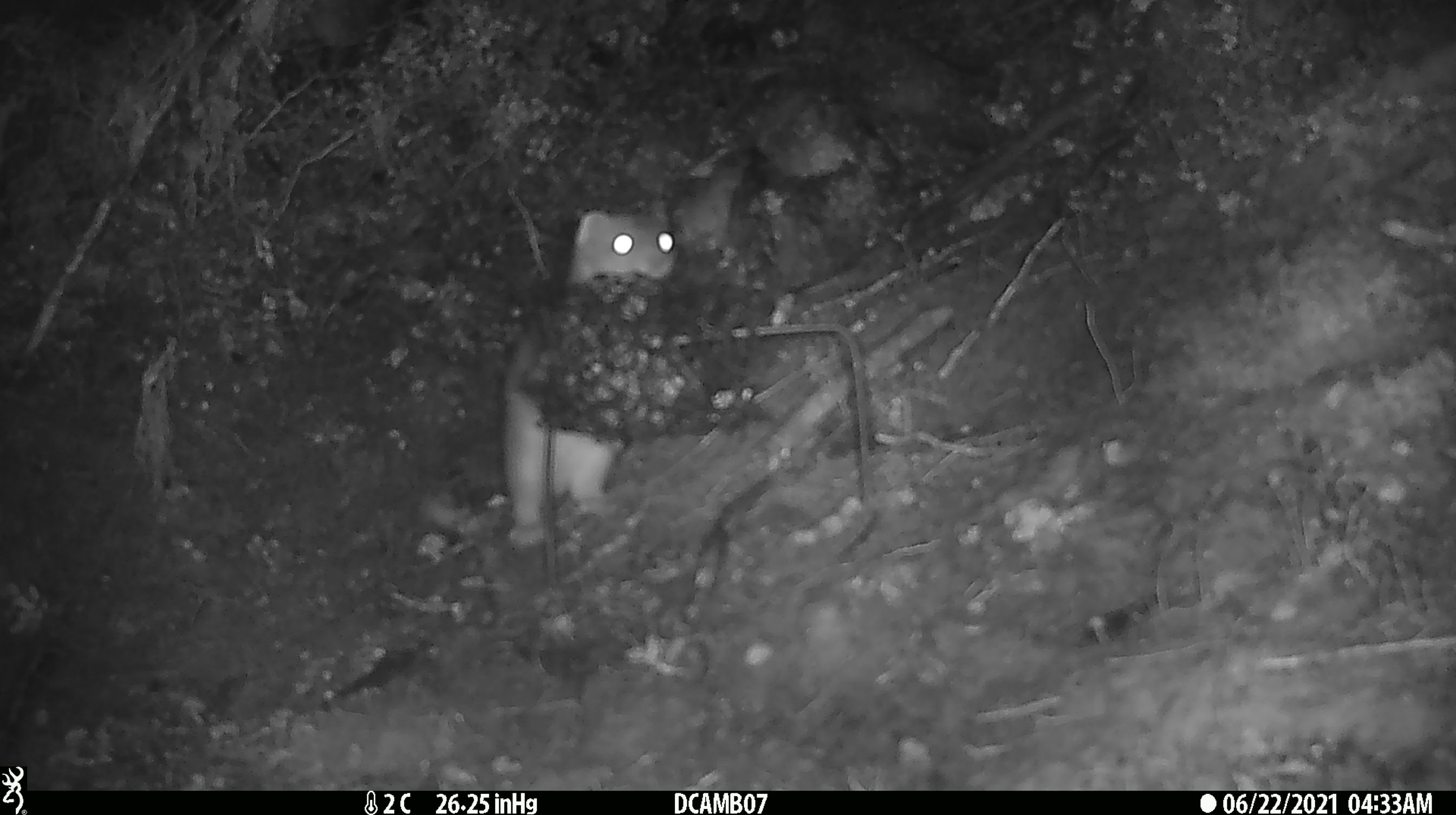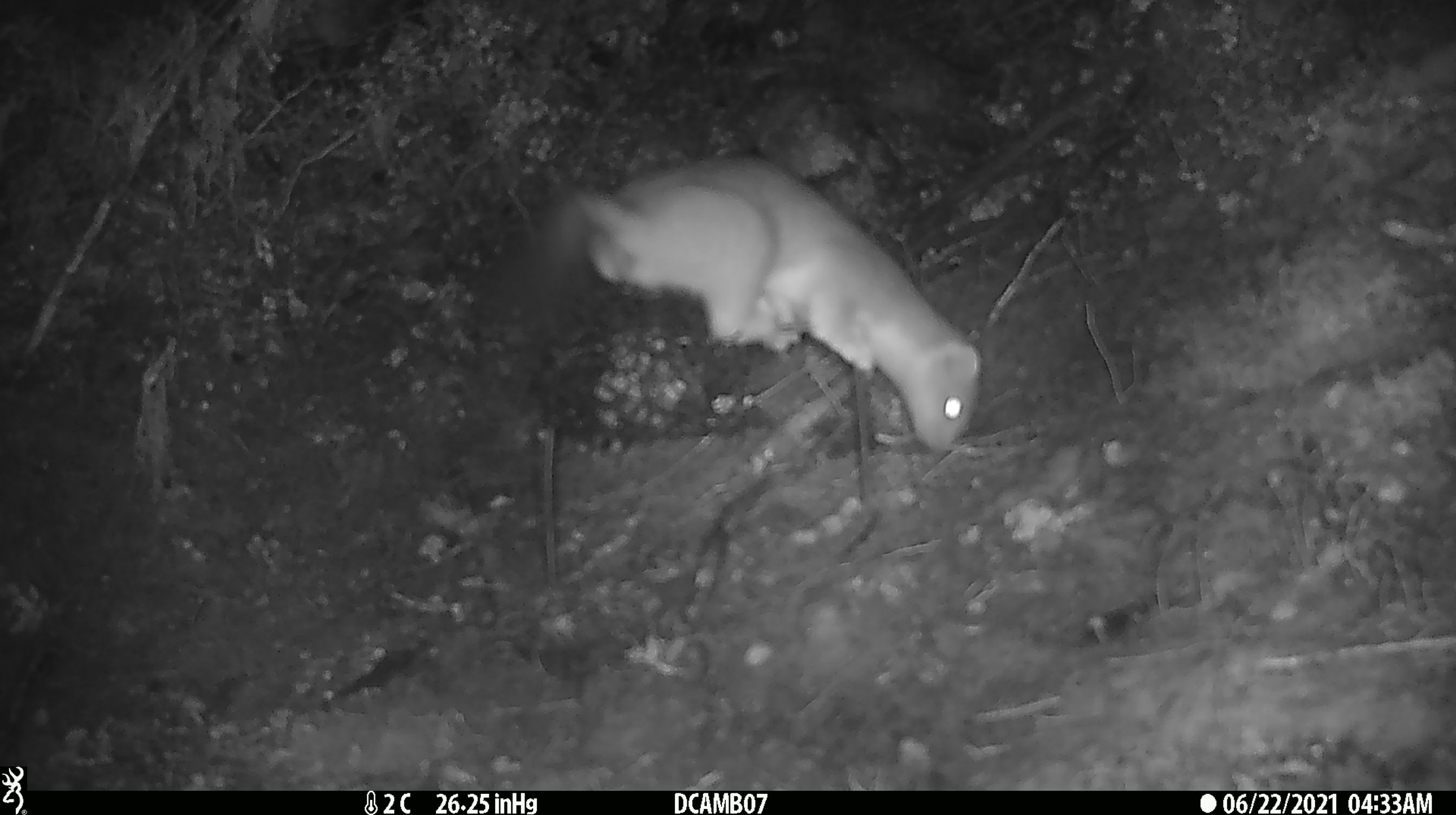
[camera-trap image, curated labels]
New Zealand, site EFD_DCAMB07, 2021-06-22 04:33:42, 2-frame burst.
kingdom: Animalia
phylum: Chordata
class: Mammalia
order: Carnivora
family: Mustelidae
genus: Mustela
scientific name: Mustela erminea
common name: stoat